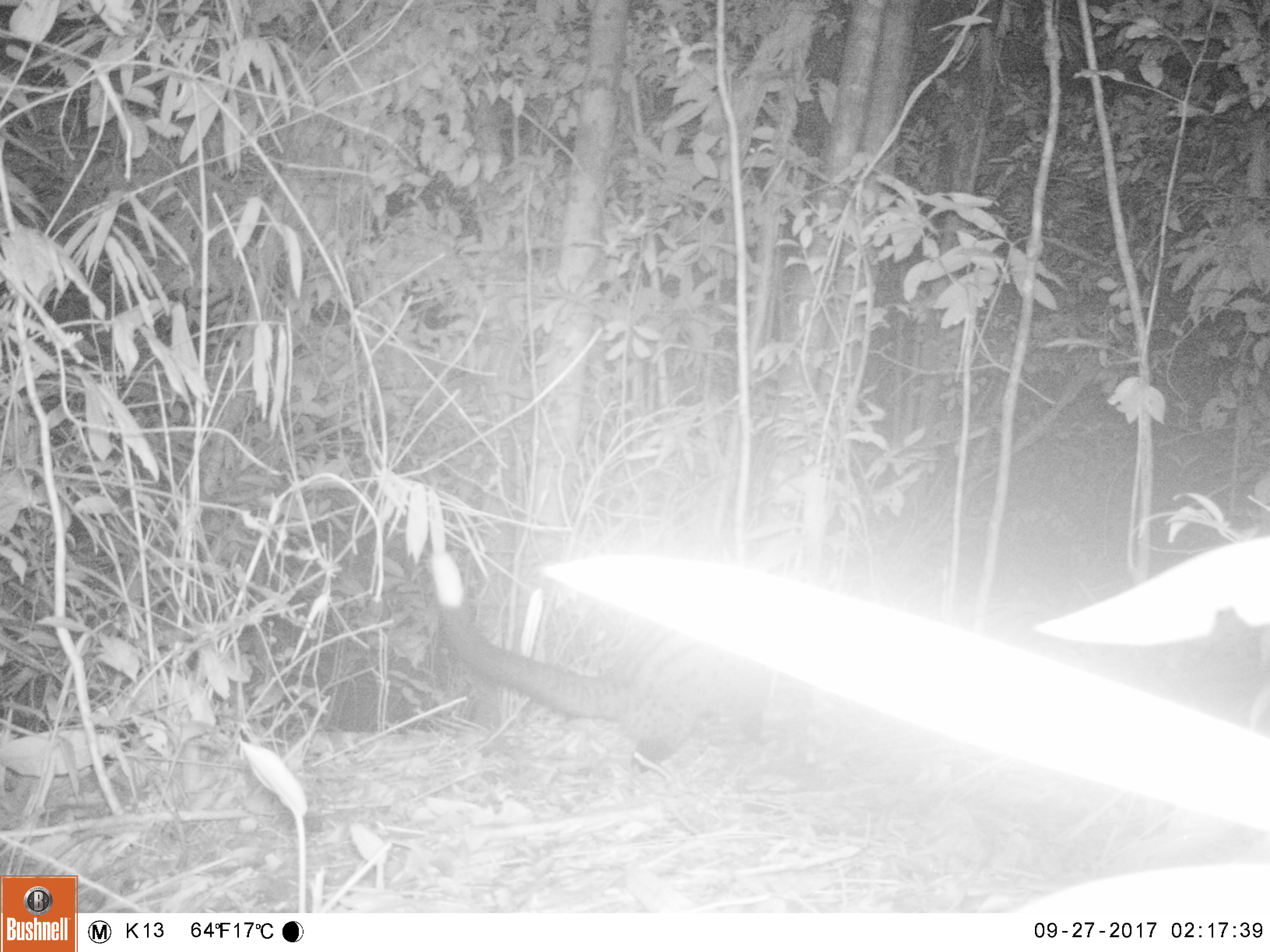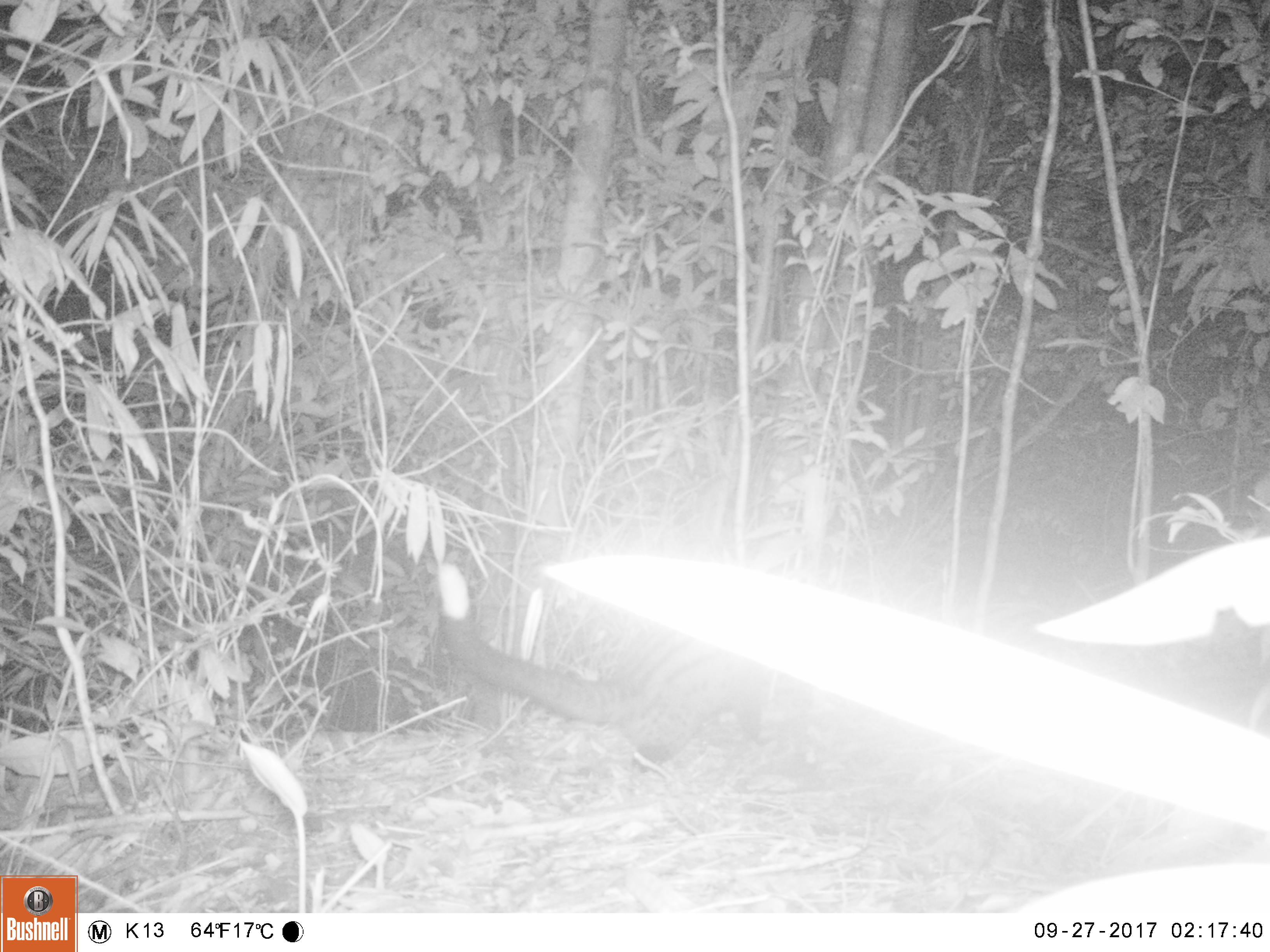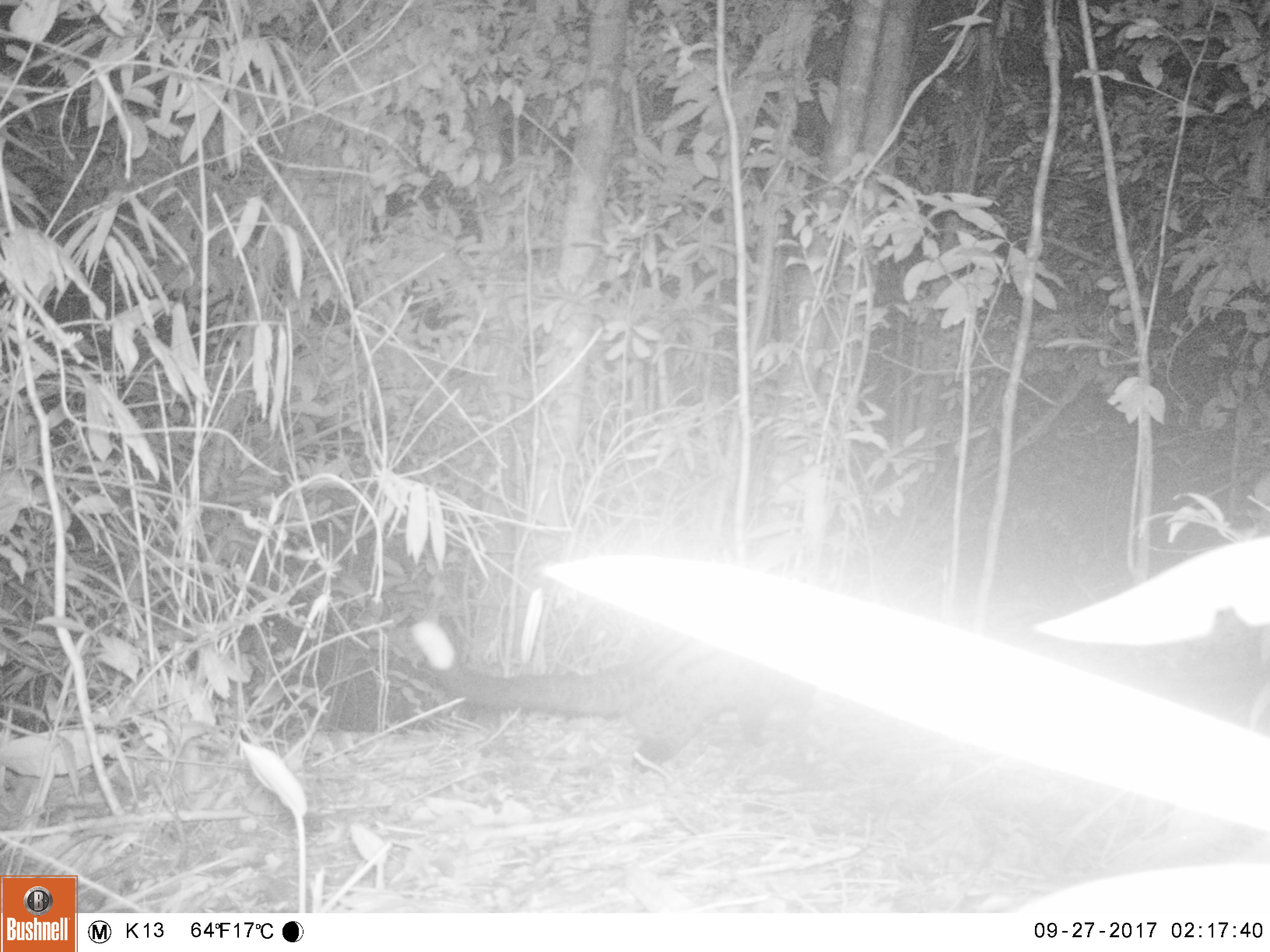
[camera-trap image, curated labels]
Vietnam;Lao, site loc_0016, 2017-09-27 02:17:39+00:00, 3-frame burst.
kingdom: Animalia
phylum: Chordata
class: Mammalia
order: Carnivora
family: Viverridae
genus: Paradoxurus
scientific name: Paradoxurus hermaphroditus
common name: common palm civet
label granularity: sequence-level